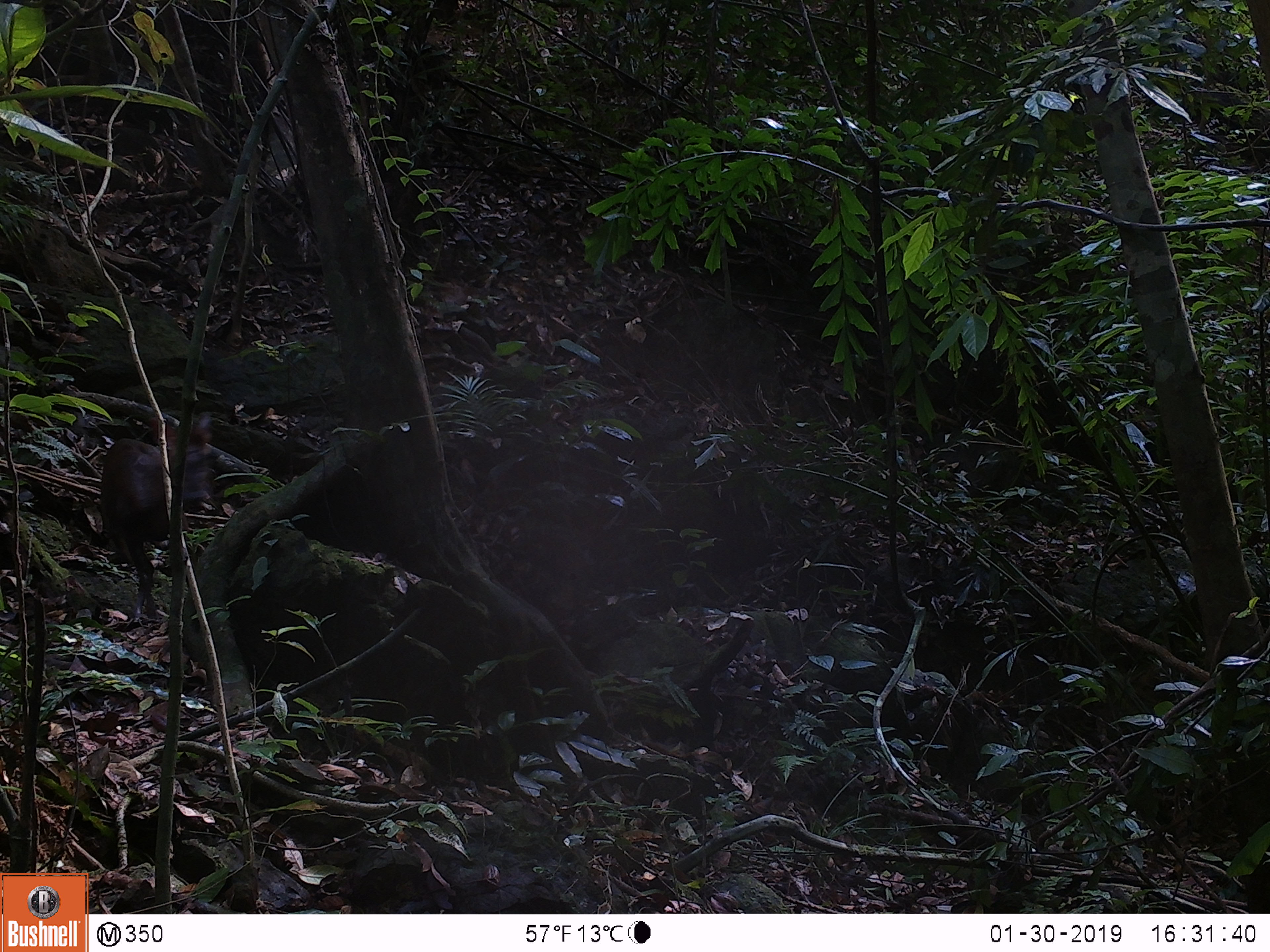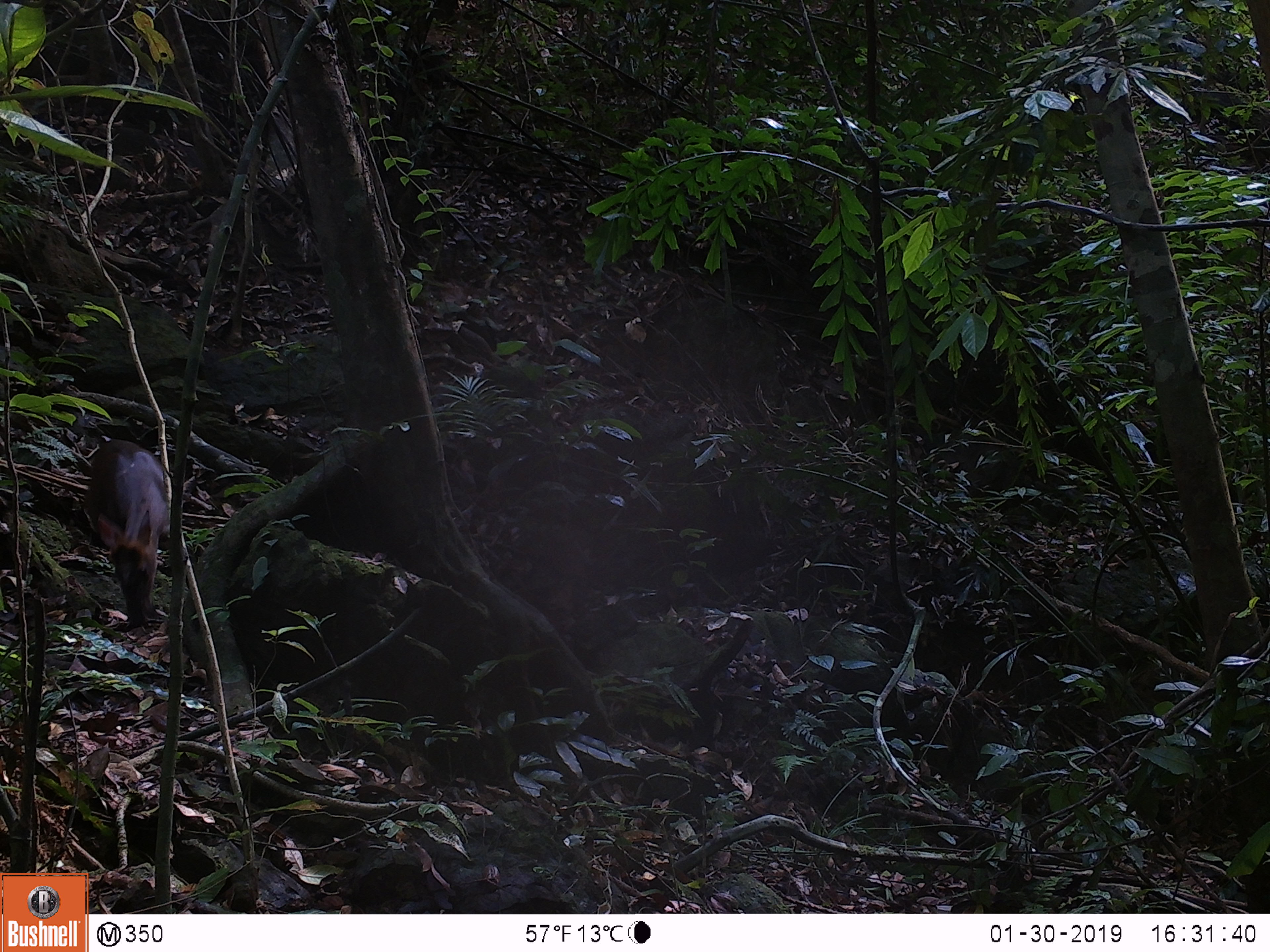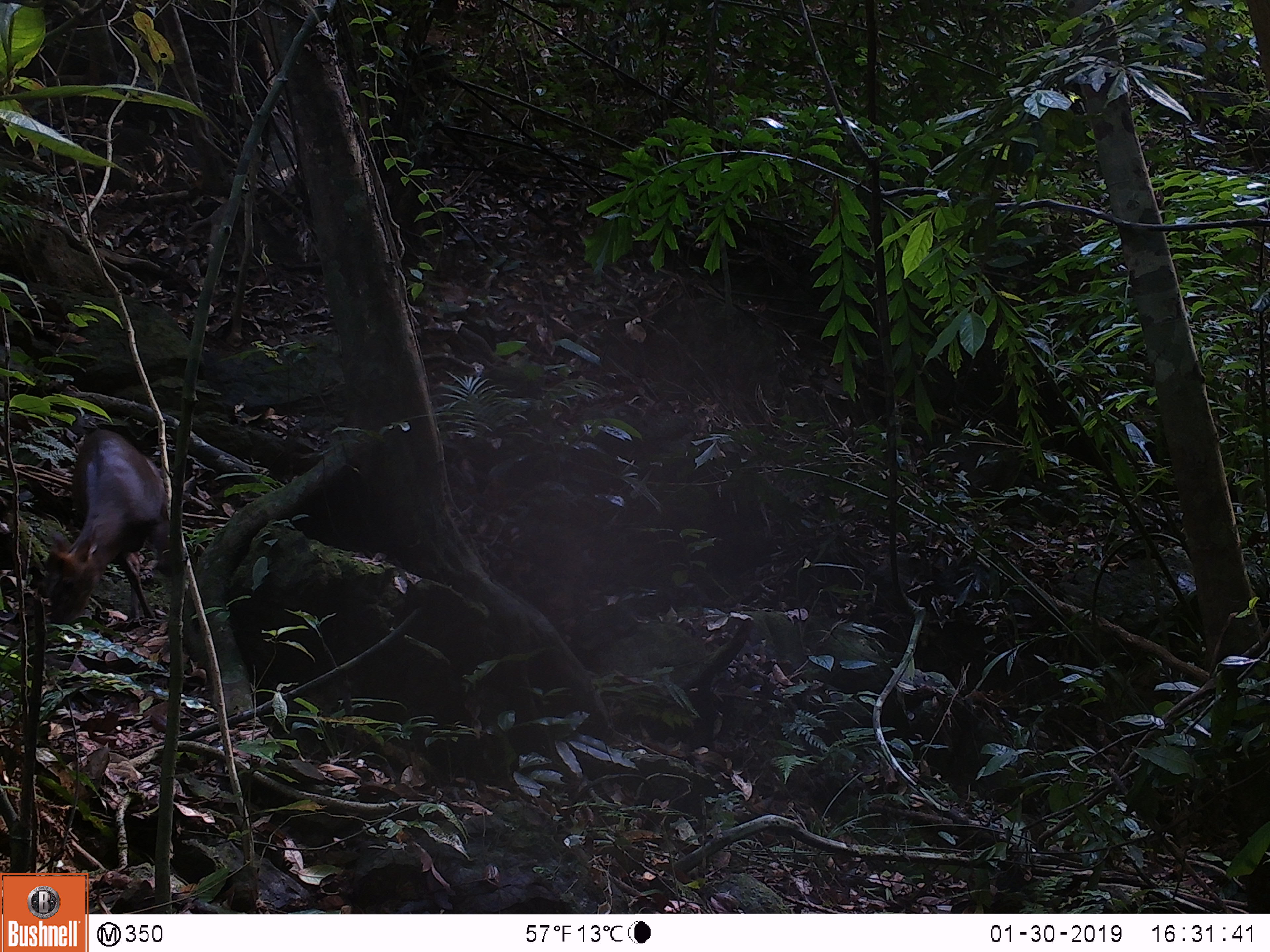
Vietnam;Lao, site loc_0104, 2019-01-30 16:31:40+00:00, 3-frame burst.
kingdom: Animalia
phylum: Chordata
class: Mammalia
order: Artiodactyla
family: Cervidae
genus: Muntiacus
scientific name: Muntiacus rooseveltorum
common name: roosevelt's muntjac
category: roosevelts muntjac group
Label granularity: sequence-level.